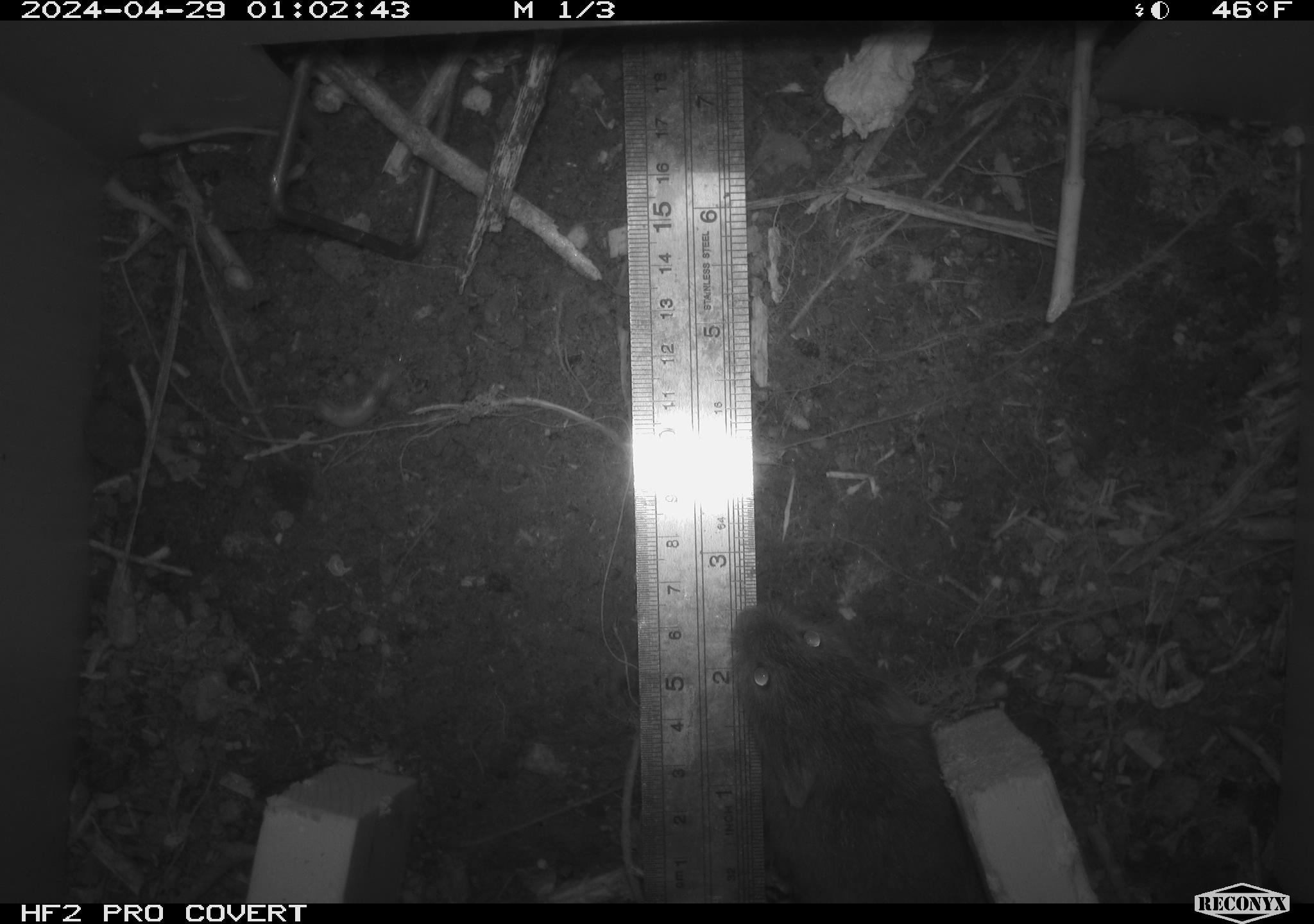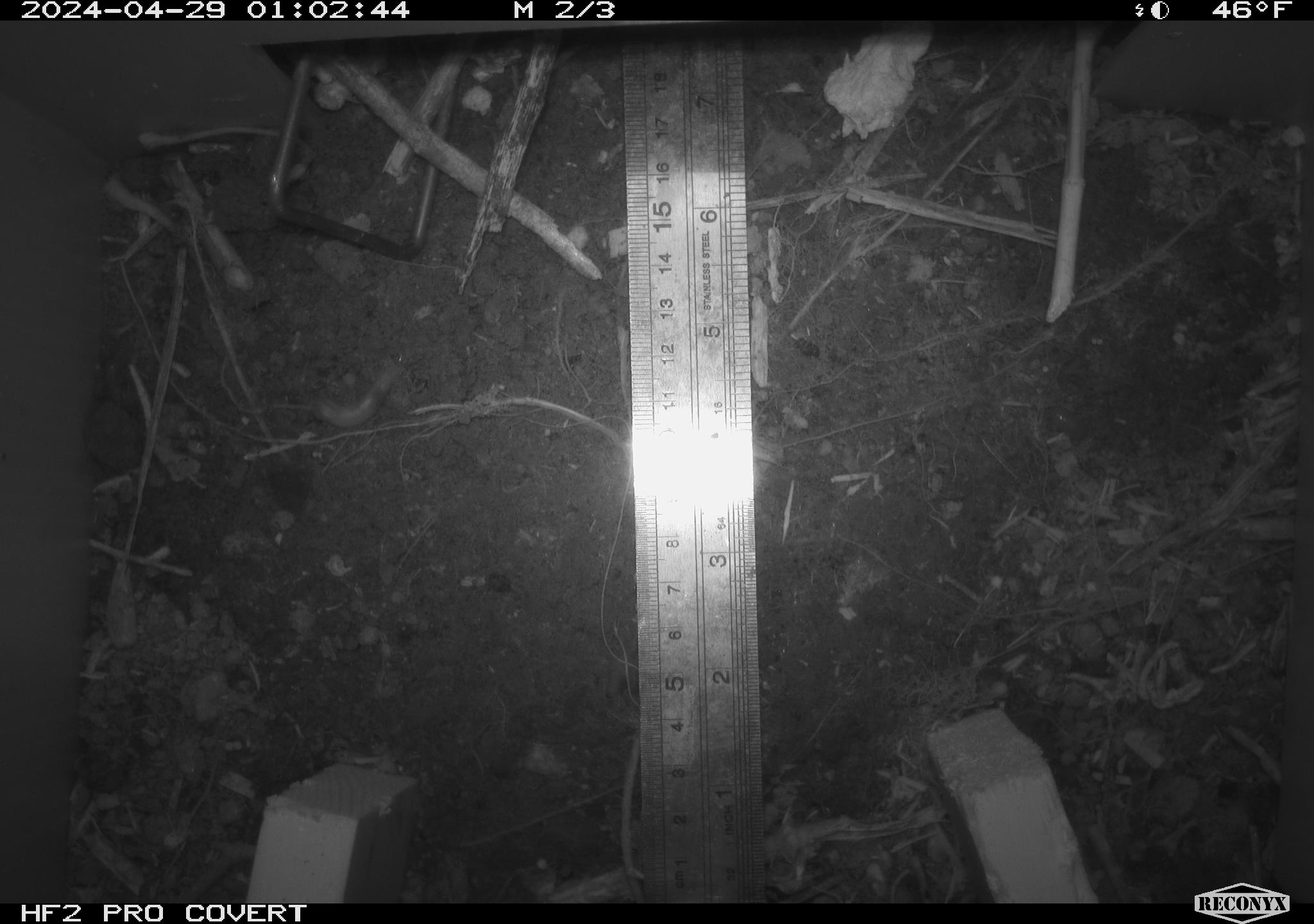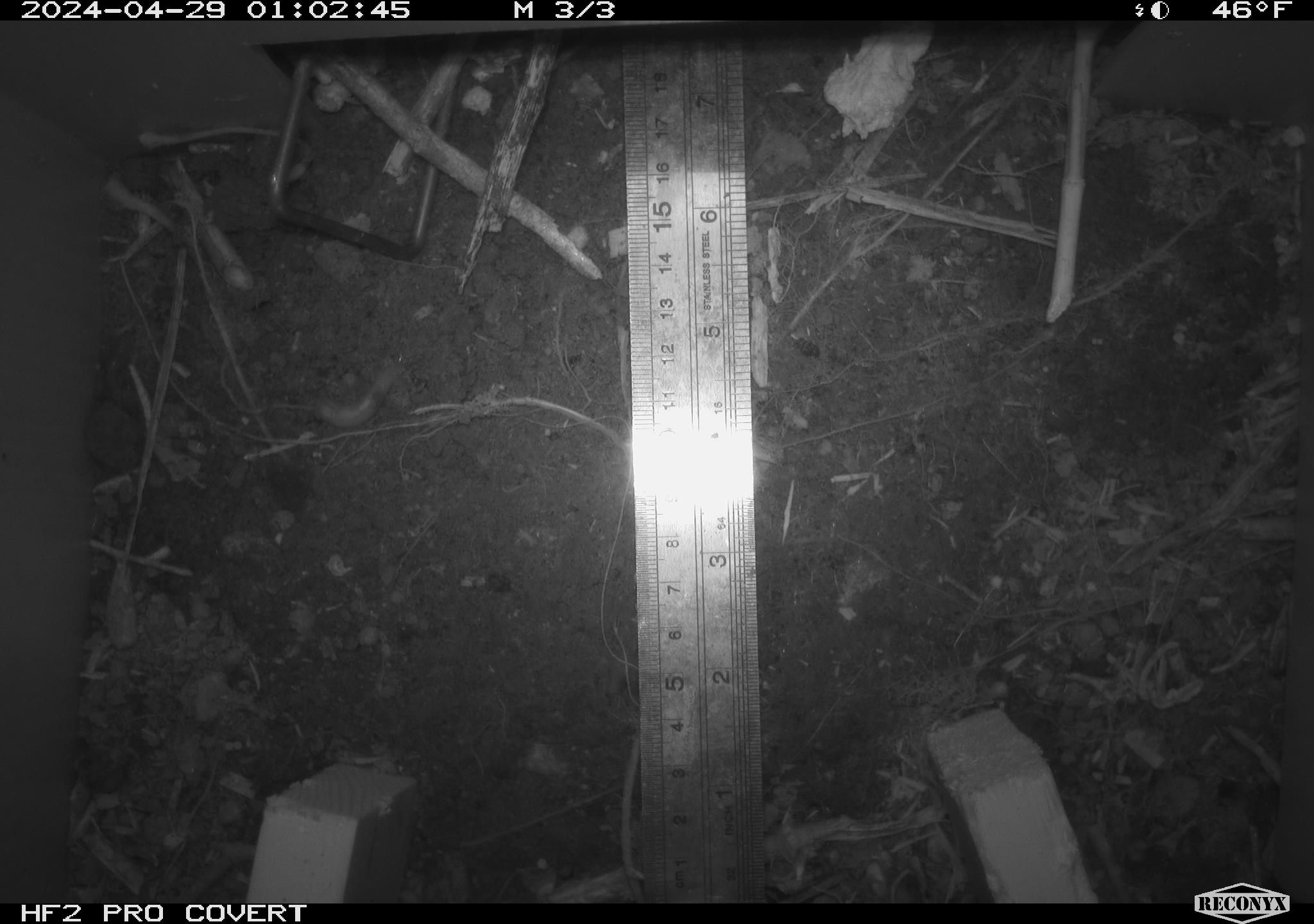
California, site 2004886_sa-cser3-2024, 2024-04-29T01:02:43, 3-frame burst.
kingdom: Animalia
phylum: Chordata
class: Mammalia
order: Rodentia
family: Cricetidae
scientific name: Cricetidae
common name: hamsters, voles, lemmings, and allies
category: cricetidae family